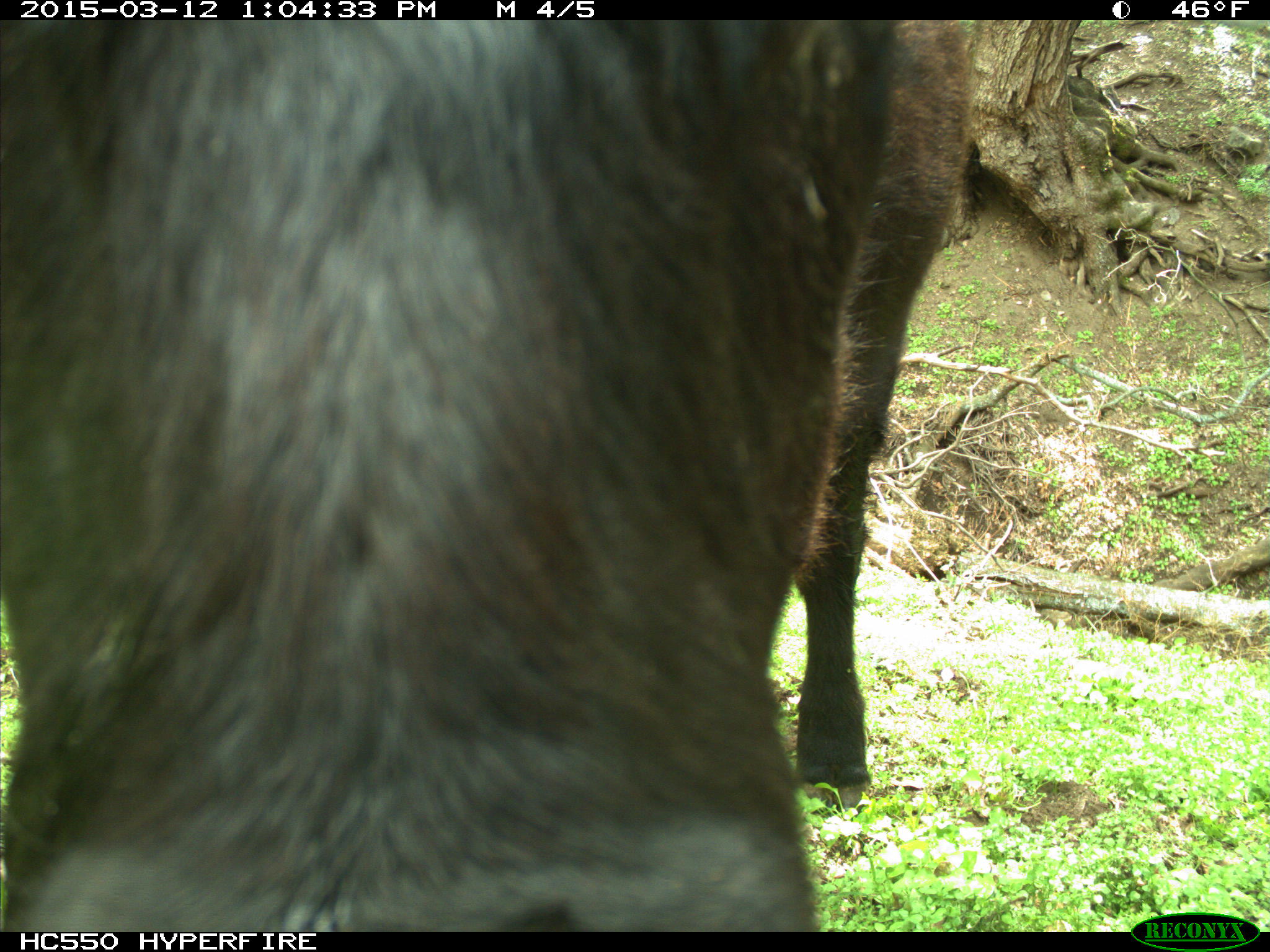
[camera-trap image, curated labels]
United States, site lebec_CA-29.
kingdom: Animalia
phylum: Chordata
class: Mammalia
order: Artiodactyla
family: Bovidae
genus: Bos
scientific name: Bos taurus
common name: domestic cow